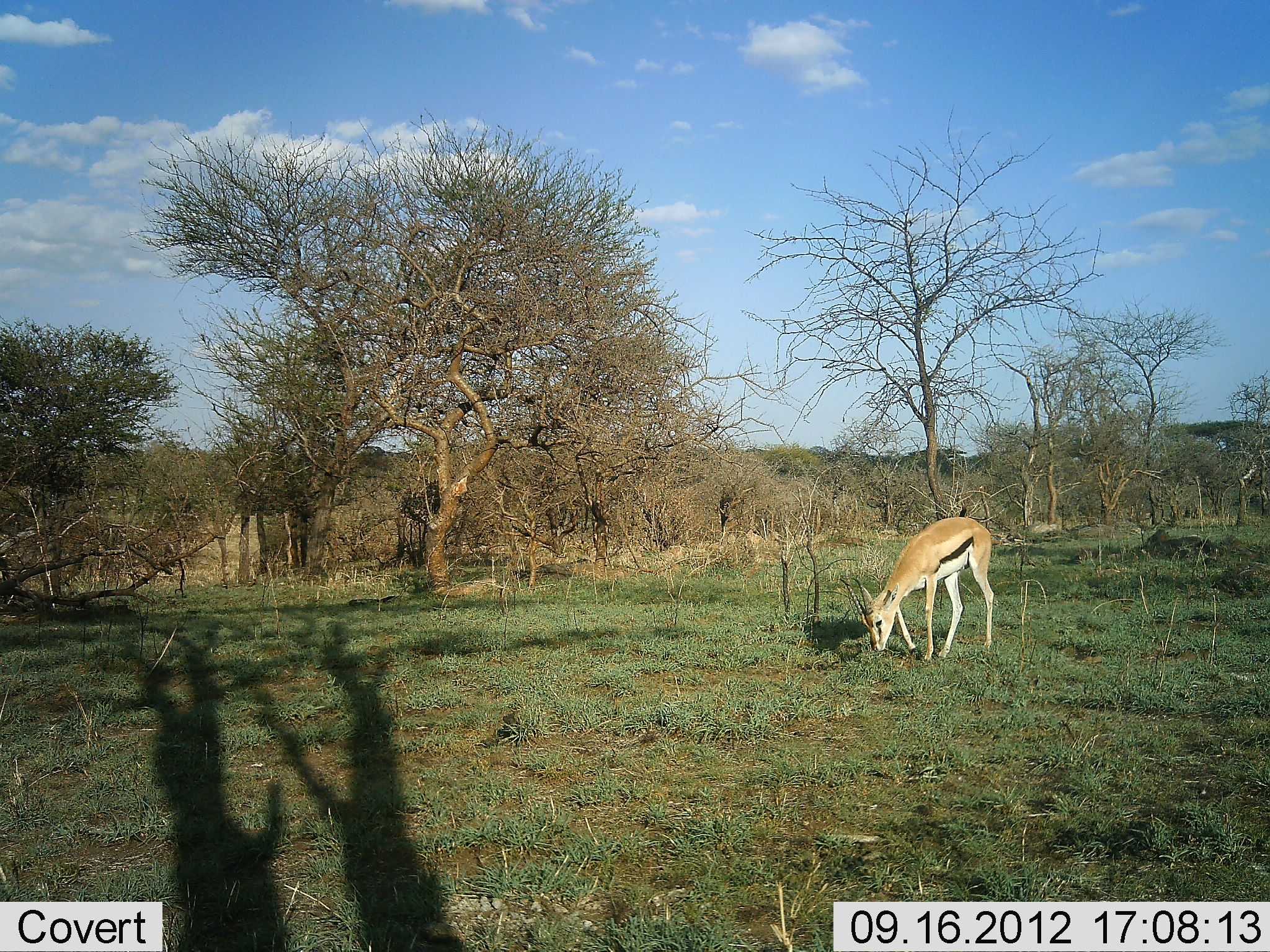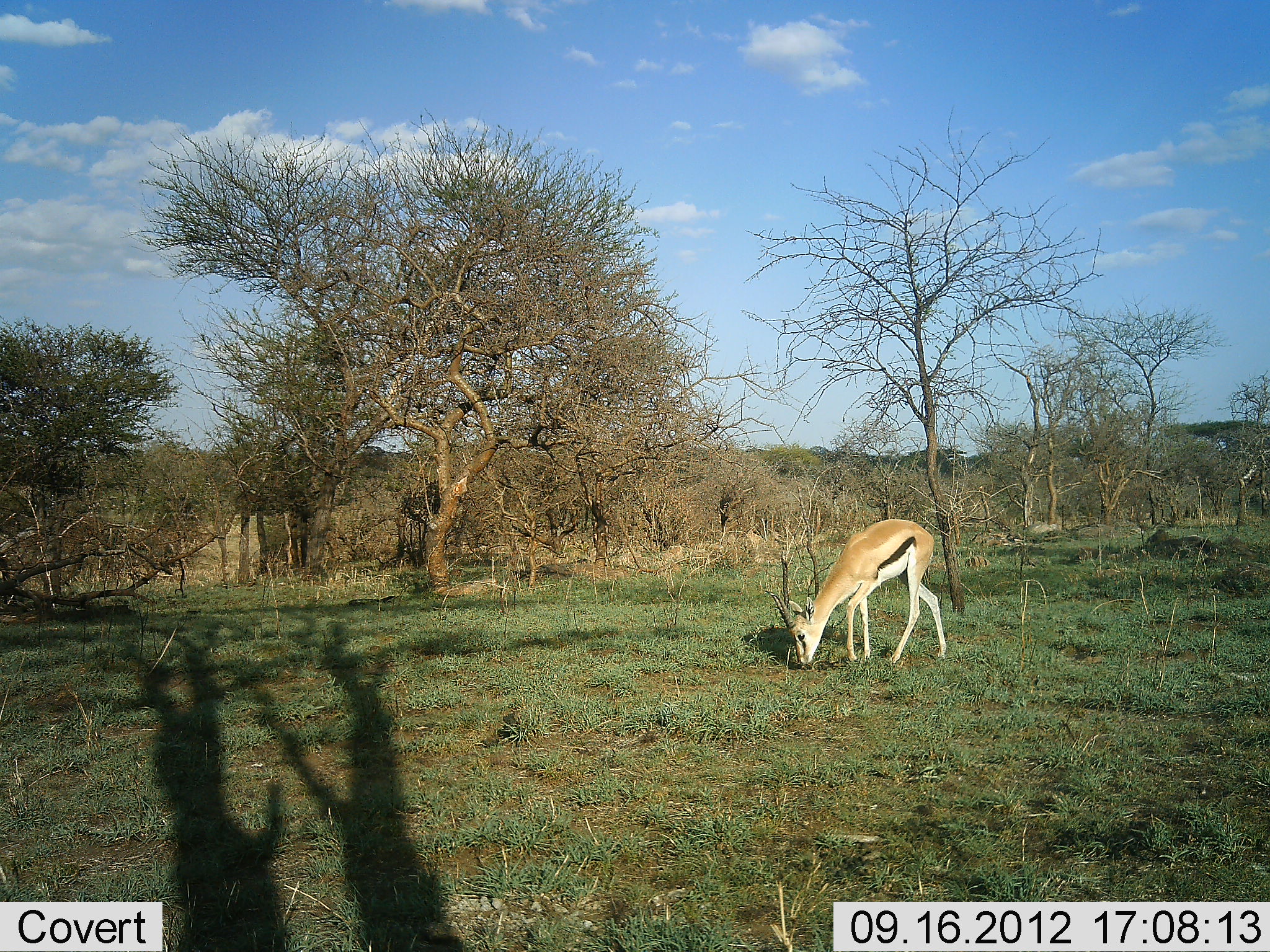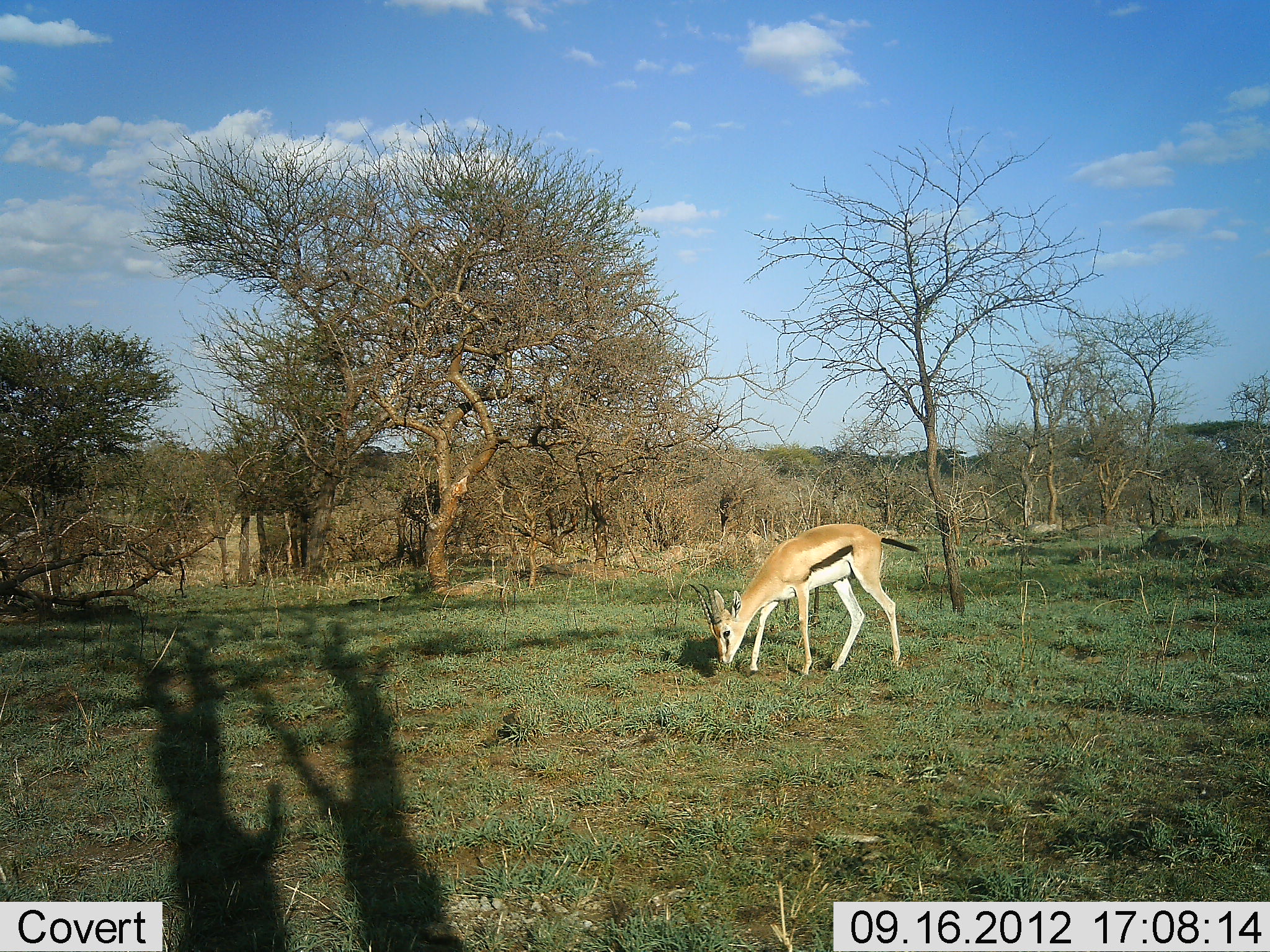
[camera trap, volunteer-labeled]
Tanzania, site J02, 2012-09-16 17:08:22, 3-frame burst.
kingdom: Animalia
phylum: Chordata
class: Mammalia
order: Artiodactyla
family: Bovidae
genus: Eudorcas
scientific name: Eudorcas thomsonii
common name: thomson's gazelle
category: gazellethomsons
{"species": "gazellethomsons (thomson's gazelle) (Eudorcas thomsonii)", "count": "1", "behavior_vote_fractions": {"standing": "40%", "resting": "0%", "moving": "0%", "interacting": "0%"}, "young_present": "0%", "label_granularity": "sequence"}